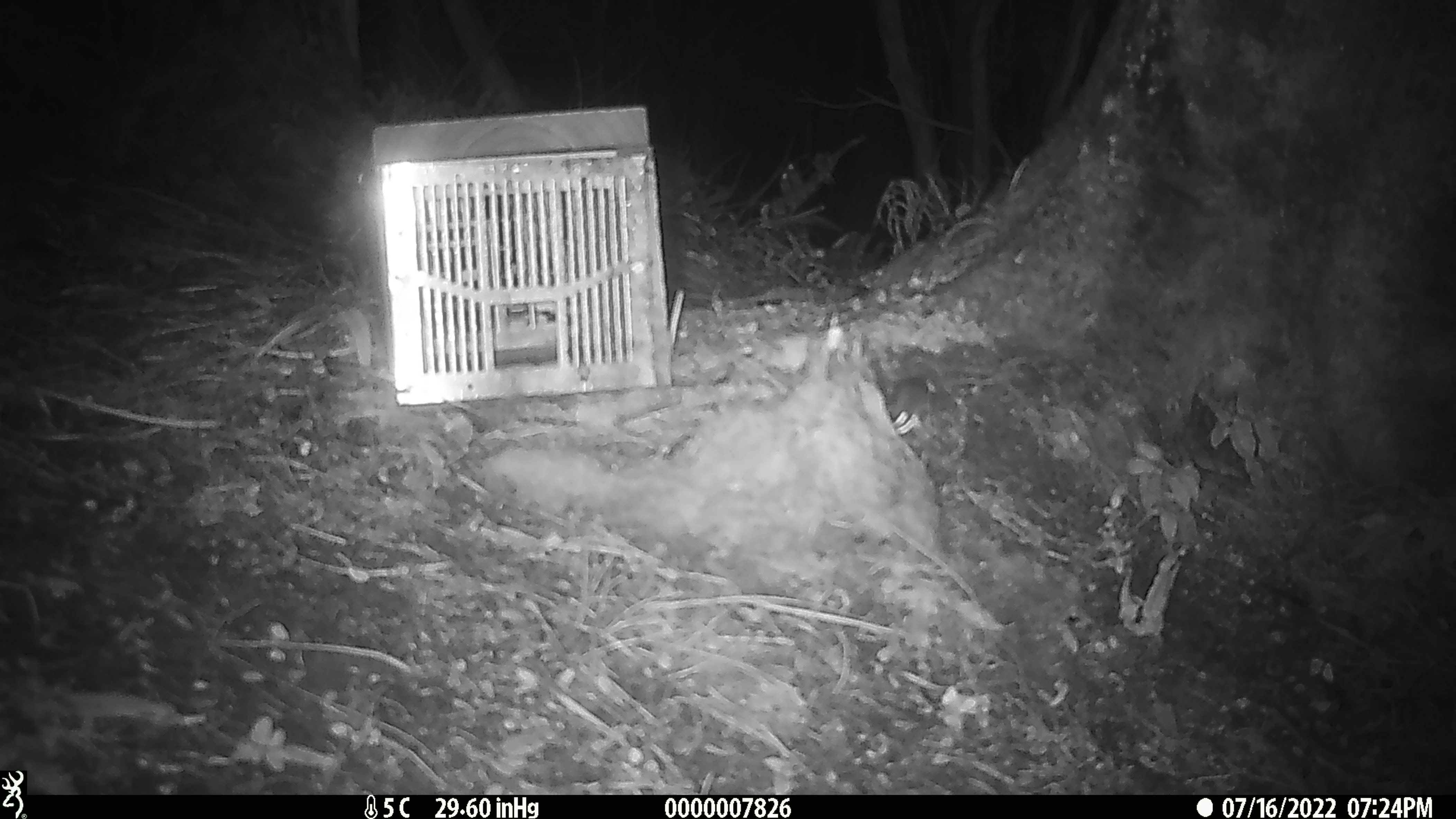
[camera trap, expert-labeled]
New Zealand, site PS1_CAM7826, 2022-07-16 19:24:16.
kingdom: Animalia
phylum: Chordata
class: Mammalia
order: Rodentia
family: Muridae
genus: Mus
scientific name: Mus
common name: mouse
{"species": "mouse (Mus)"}